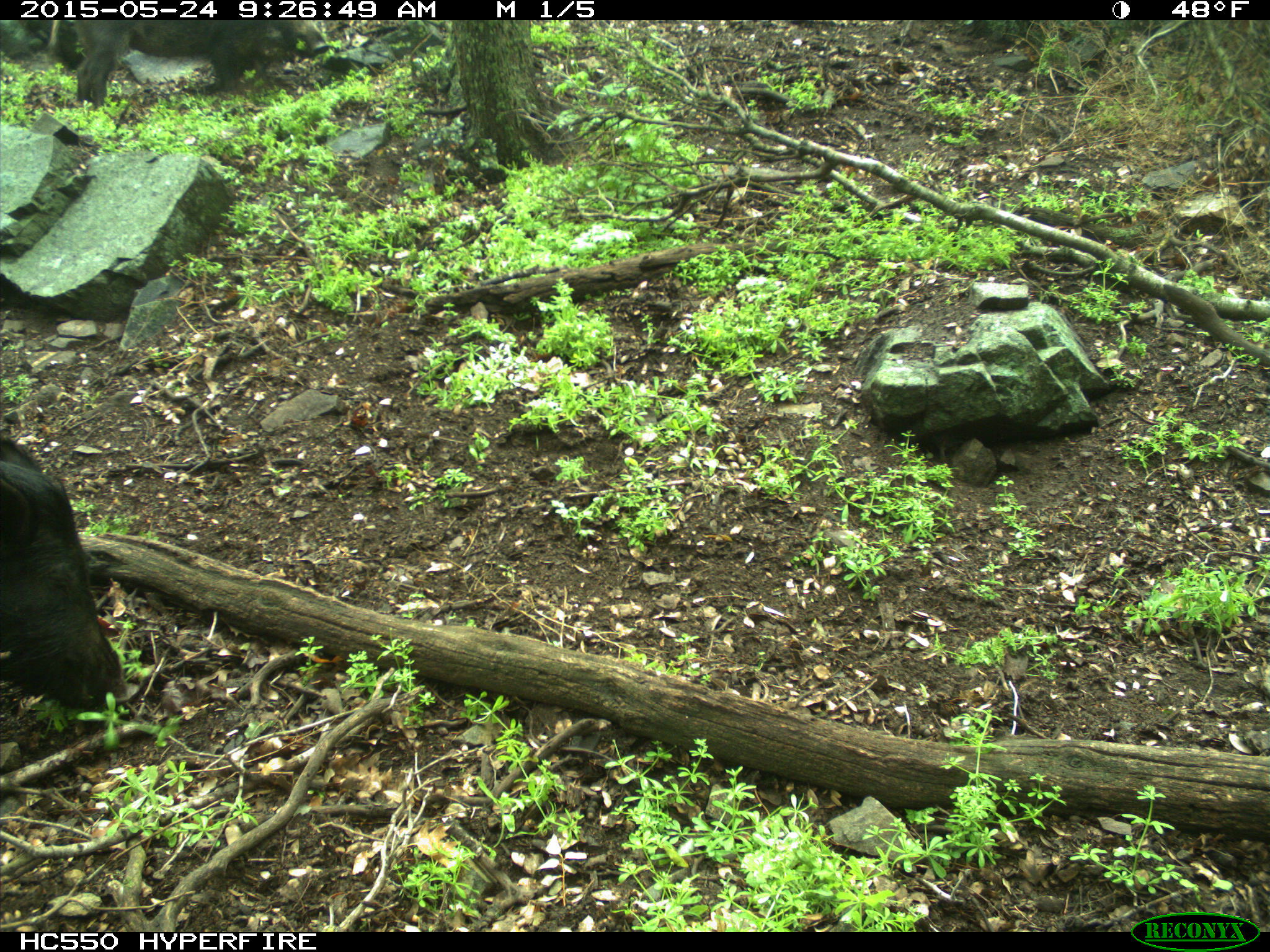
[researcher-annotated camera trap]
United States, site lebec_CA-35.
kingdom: Animalia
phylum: Chordata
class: Mammalia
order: Artiodactyla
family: Suidae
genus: Sus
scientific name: Sus scrofa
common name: wild boar